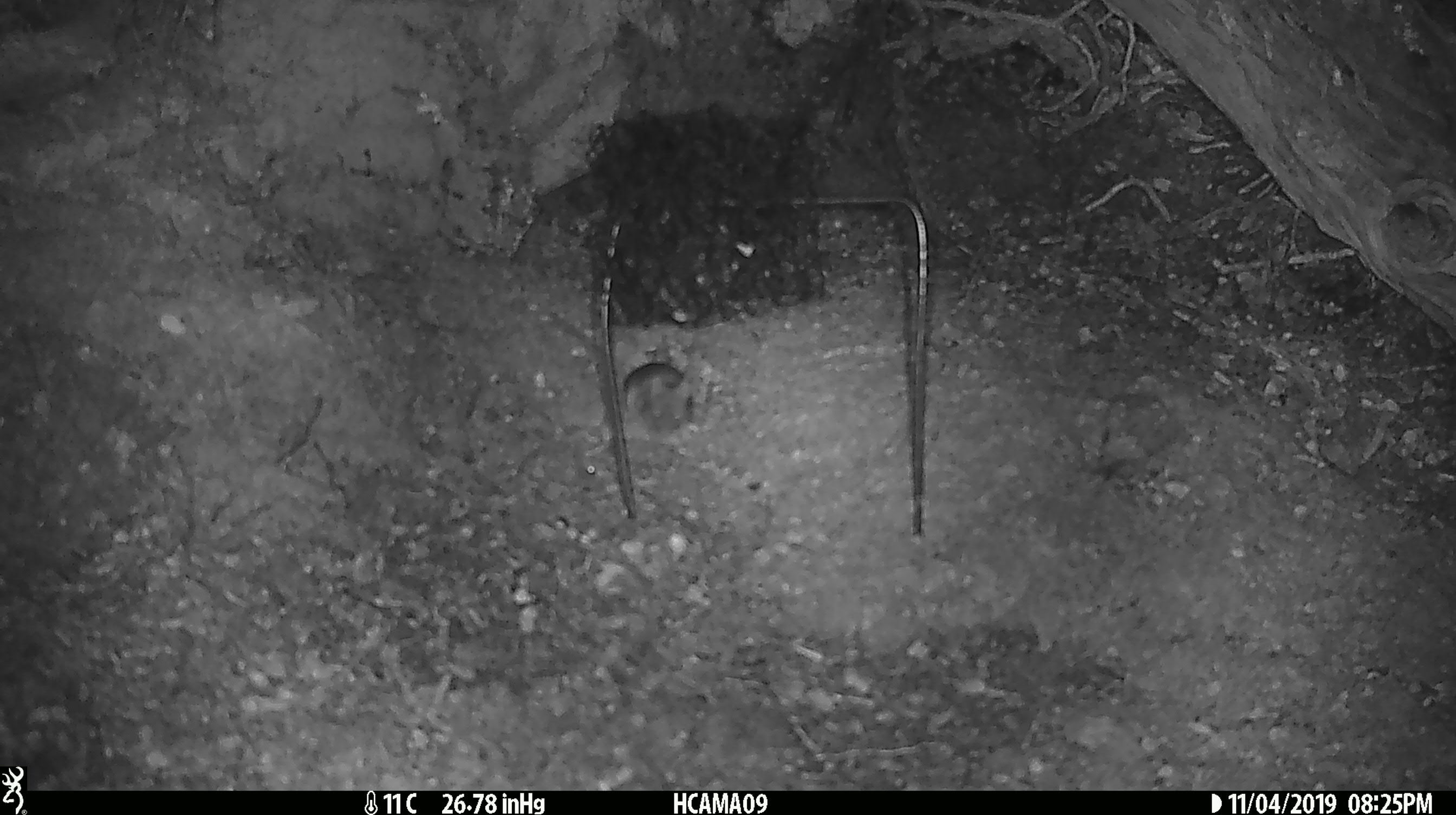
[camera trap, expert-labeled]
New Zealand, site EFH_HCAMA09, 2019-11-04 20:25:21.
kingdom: Animalia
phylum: Chordata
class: Mammalia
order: Rodentia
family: Muridae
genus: Mus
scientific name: Mus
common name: mouse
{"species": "mouse (Mus)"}